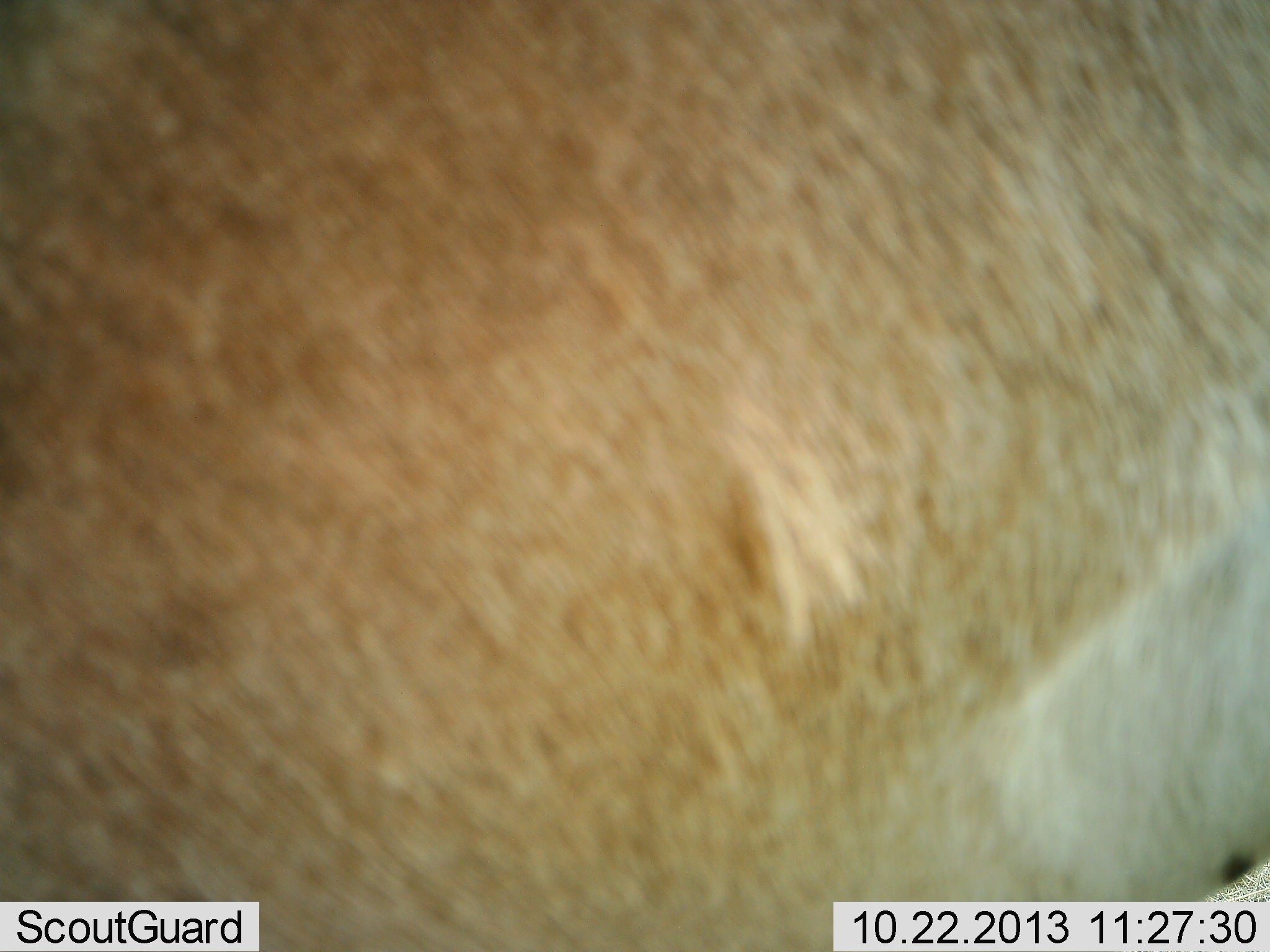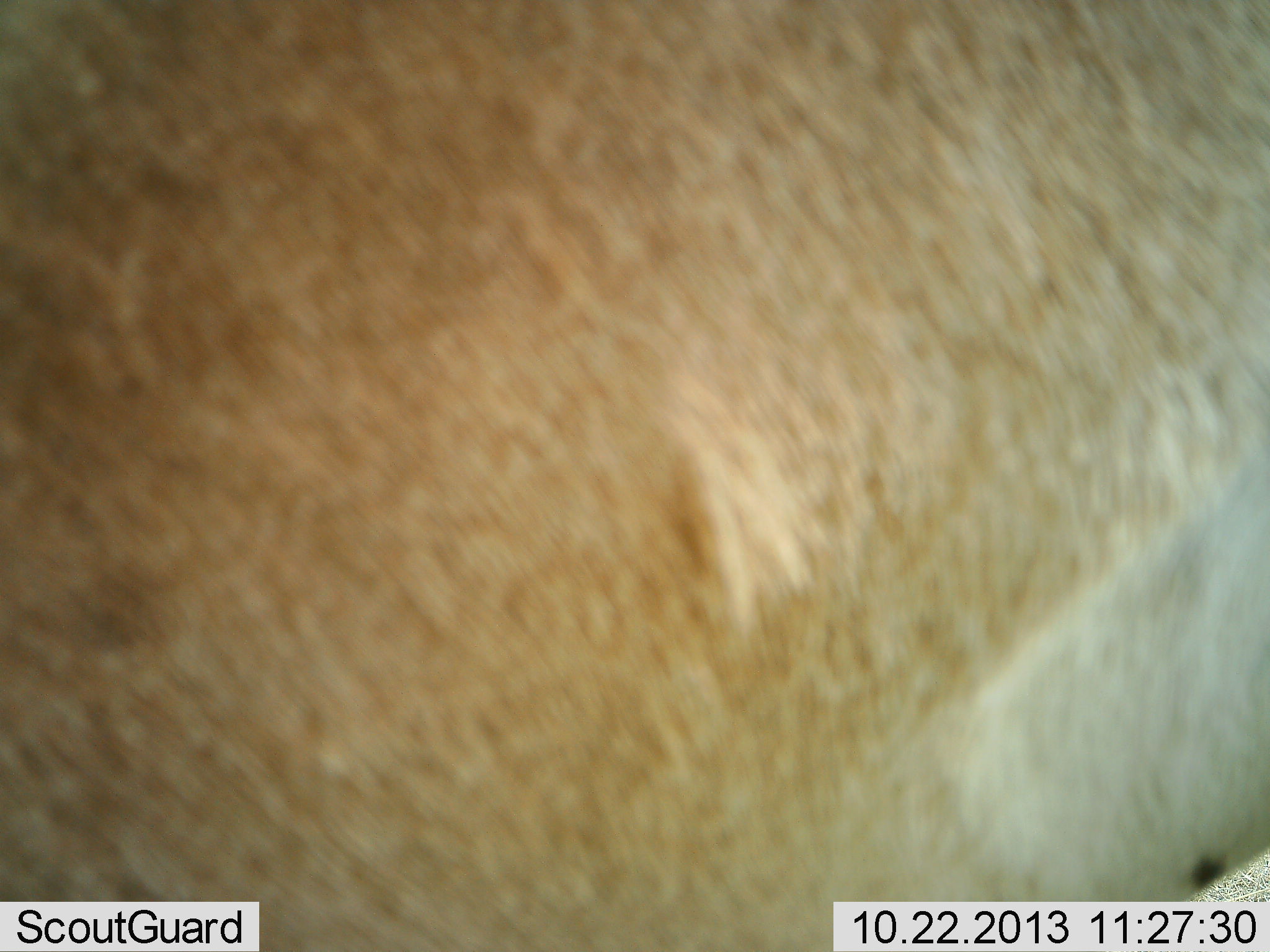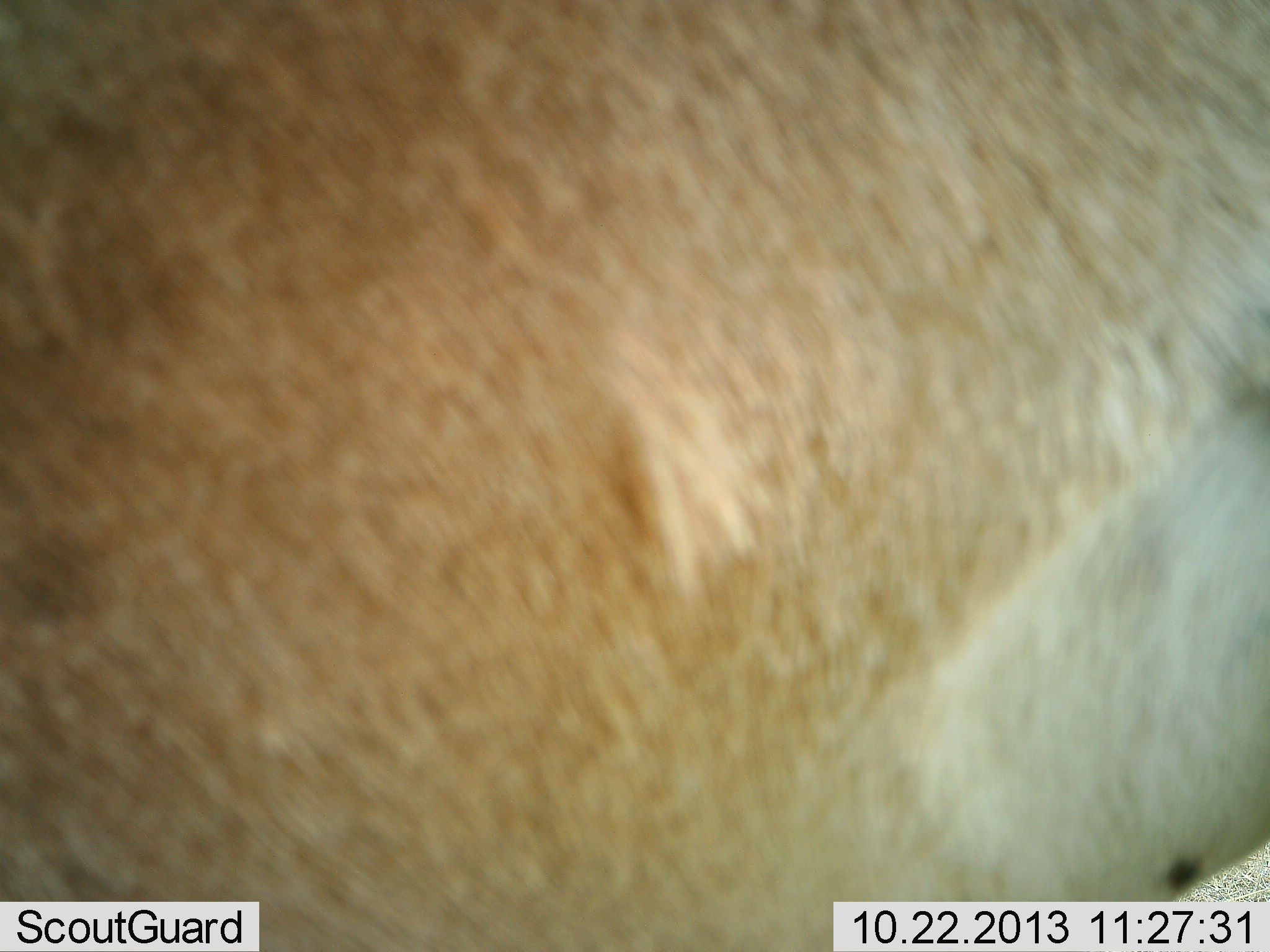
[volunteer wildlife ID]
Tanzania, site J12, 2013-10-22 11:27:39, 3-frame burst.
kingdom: Animalia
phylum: Chordata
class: Mammalia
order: Artiodactyla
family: Bovidae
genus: Nanger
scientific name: Nanger granti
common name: grant's gazelle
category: gazellegrants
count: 1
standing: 100%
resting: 0%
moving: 0%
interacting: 0%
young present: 0%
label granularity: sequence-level